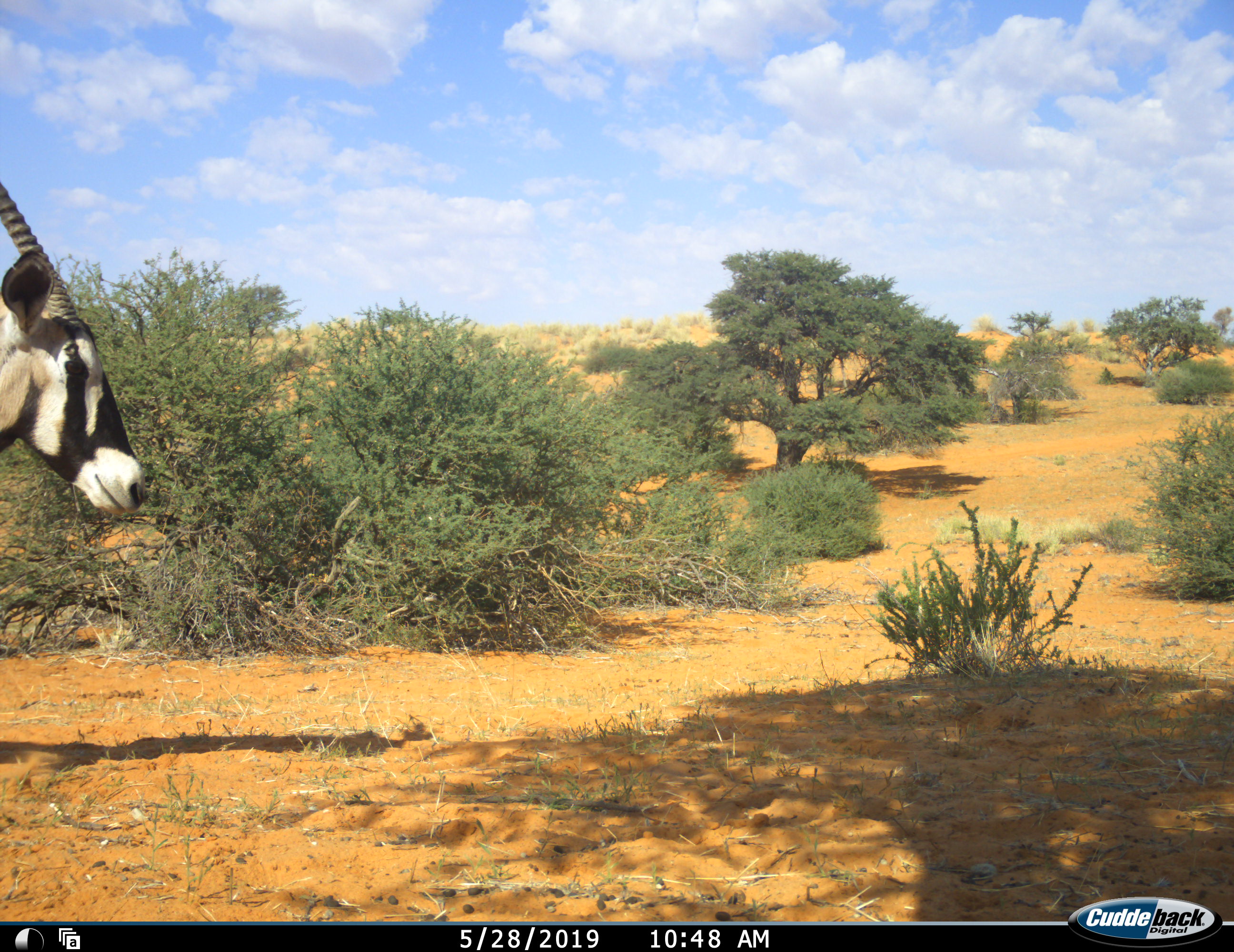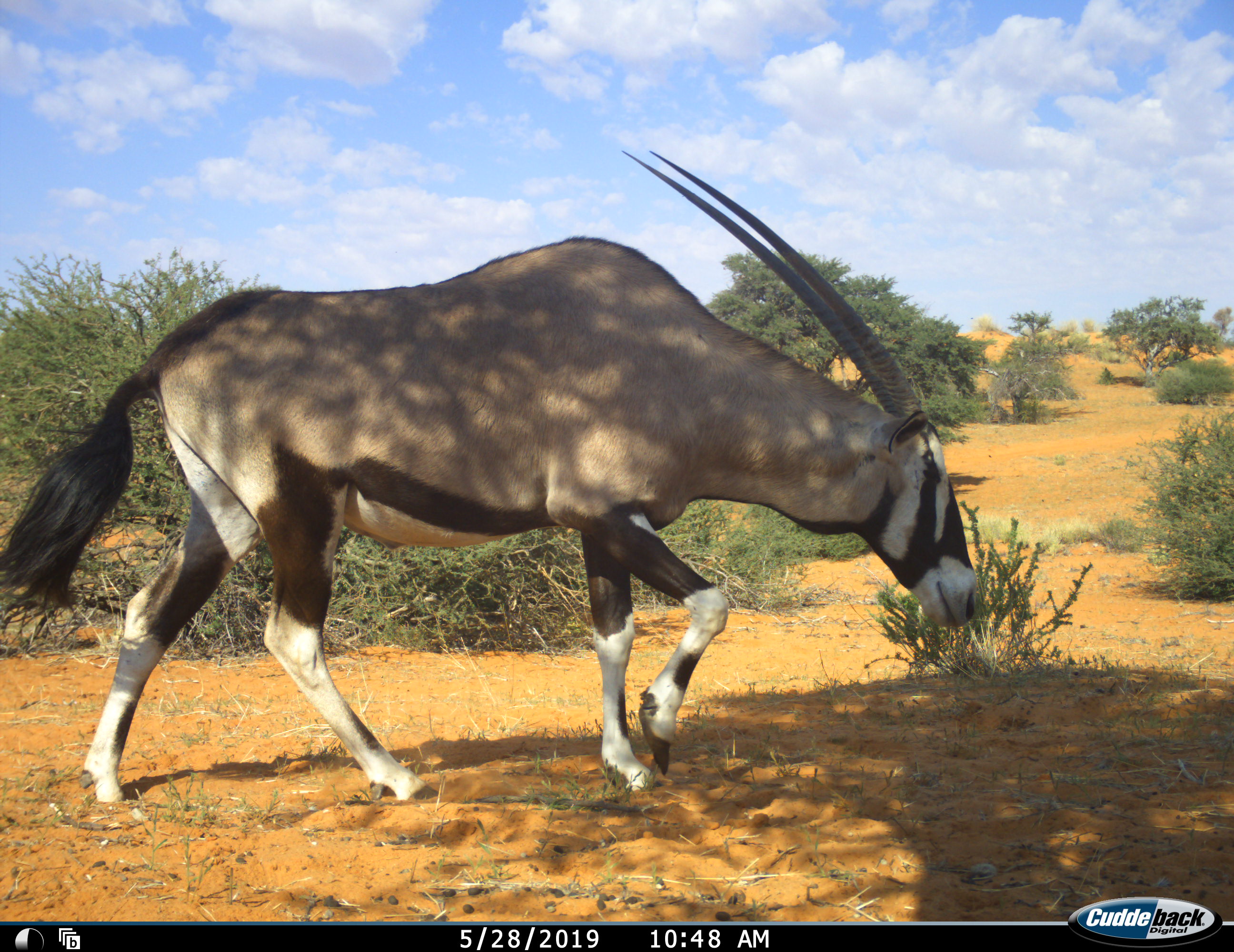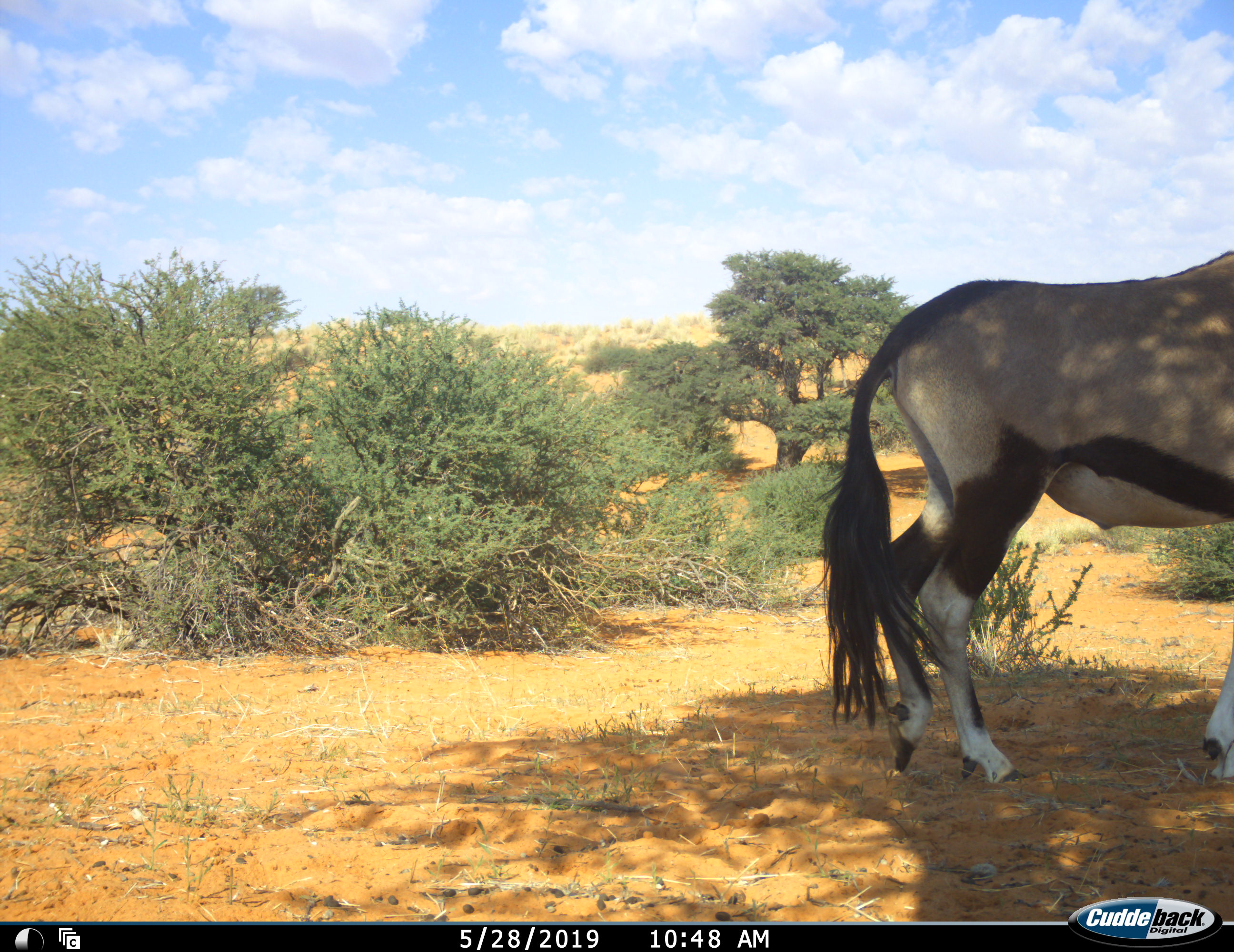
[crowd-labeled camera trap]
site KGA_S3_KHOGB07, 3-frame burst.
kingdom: Animalia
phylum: Chordata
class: Mammalia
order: Artiodactyla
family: Bovidae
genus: Oryx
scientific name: Oryx gazella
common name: gemsbok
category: oryx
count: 1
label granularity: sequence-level